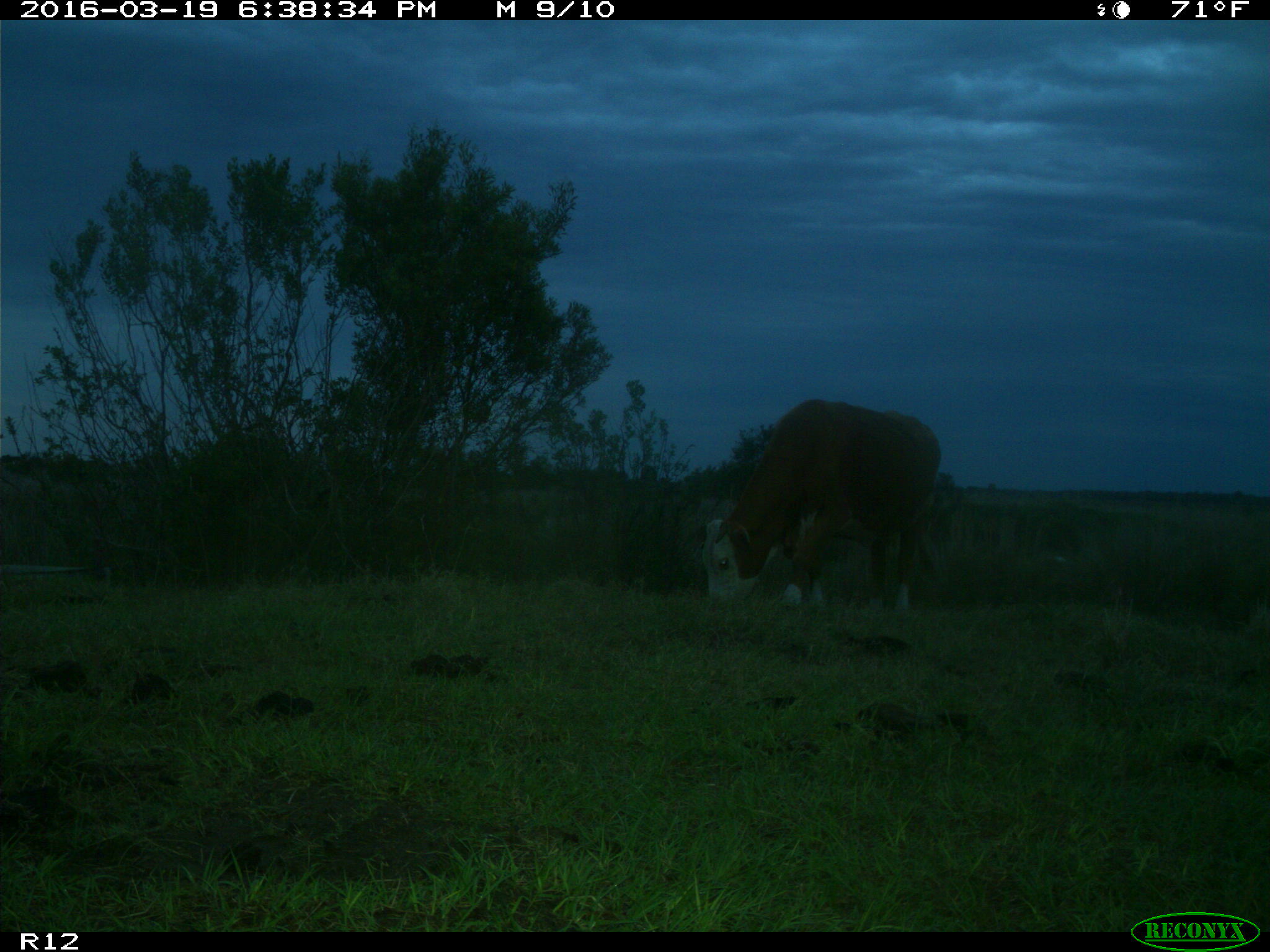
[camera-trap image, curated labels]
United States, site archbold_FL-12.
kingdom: Animalia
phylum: Chordata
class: Mammalia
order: Artiodactyla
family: Bovidae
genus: Bos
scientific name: Bos taurus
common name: domestic cow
Bos taurus (domestic cow).